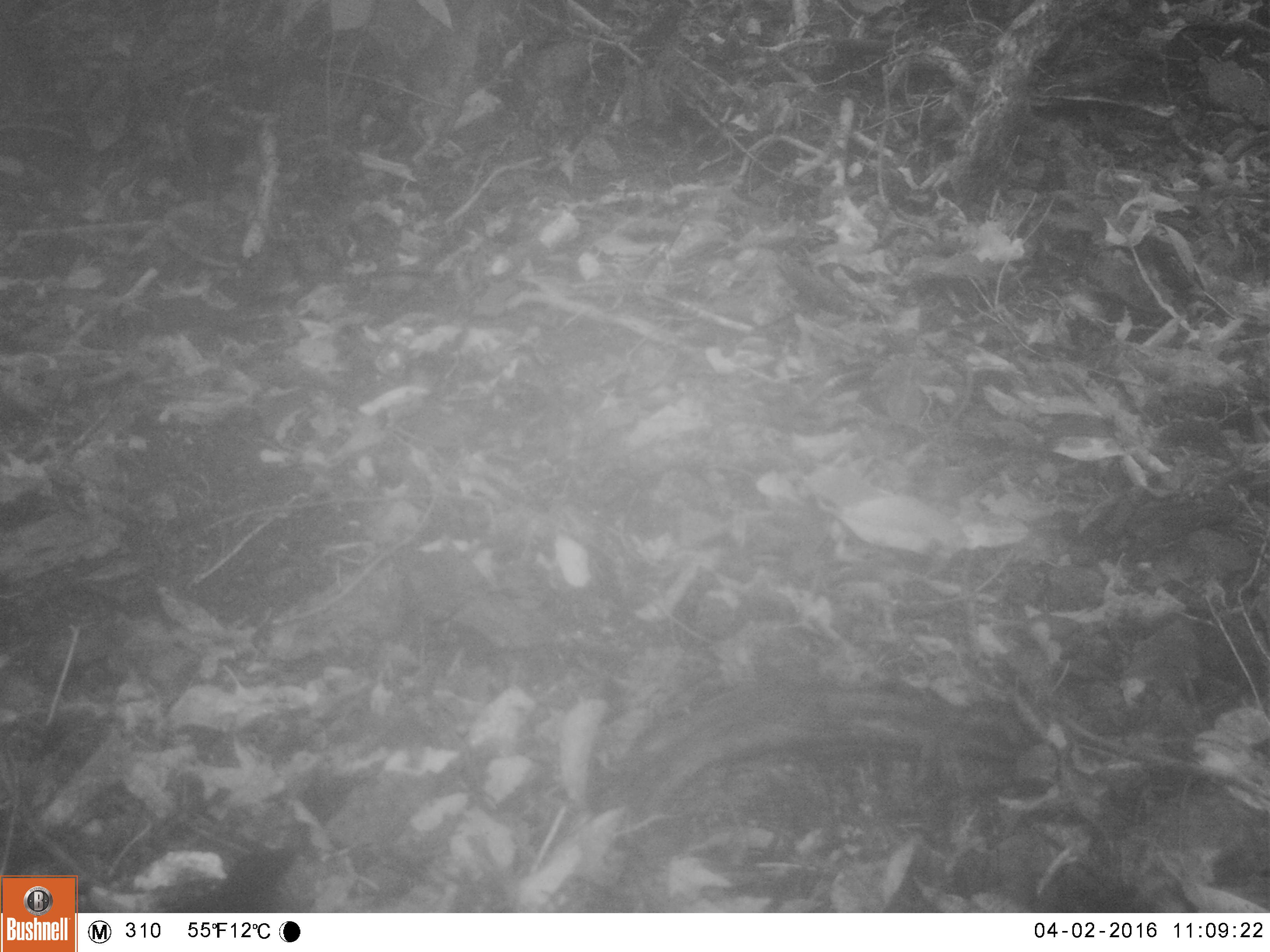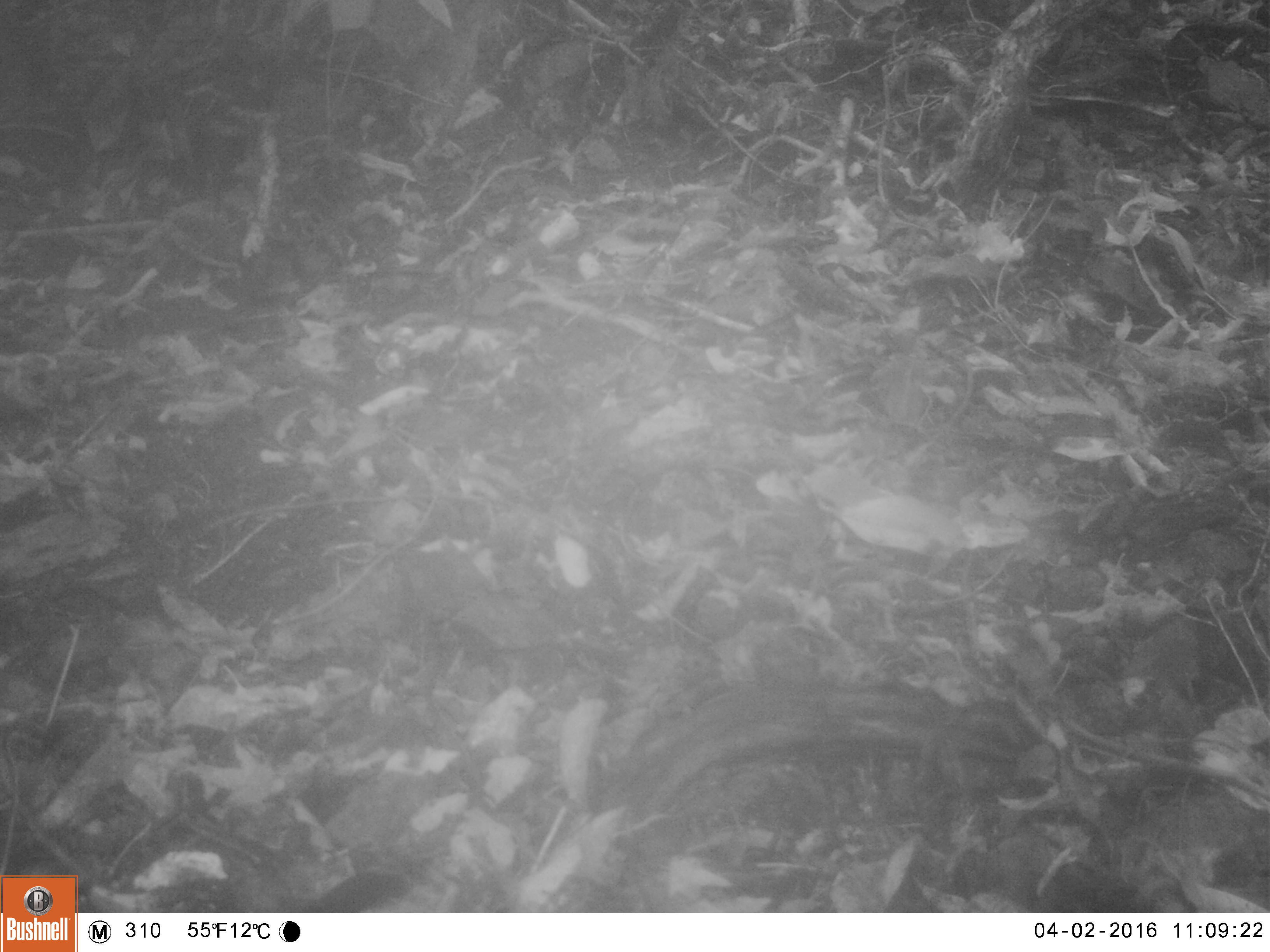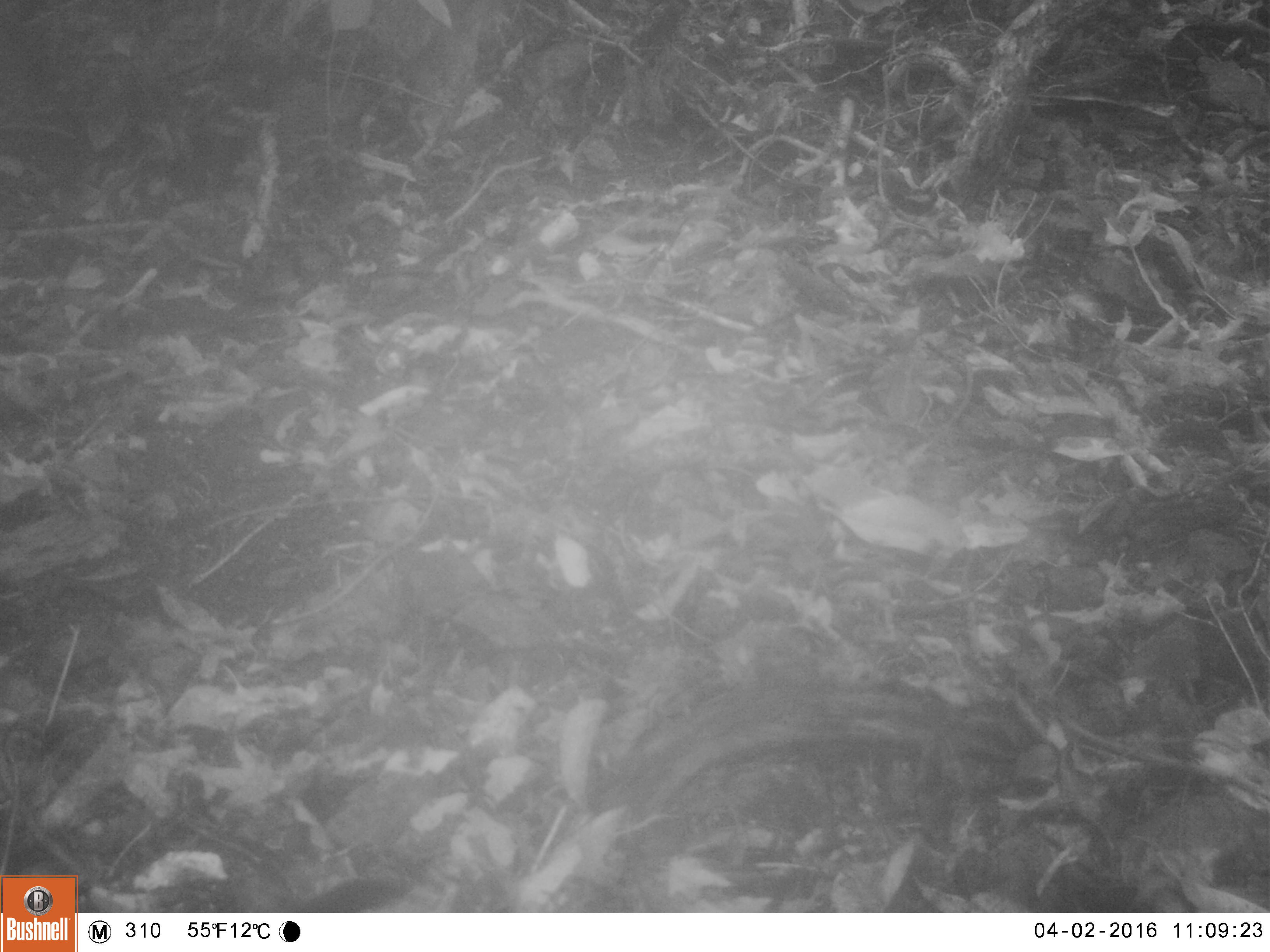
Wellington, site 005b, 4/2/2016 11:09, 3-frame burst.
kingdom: Animalia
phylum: Chordata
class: Aves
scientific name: Aves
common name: bird